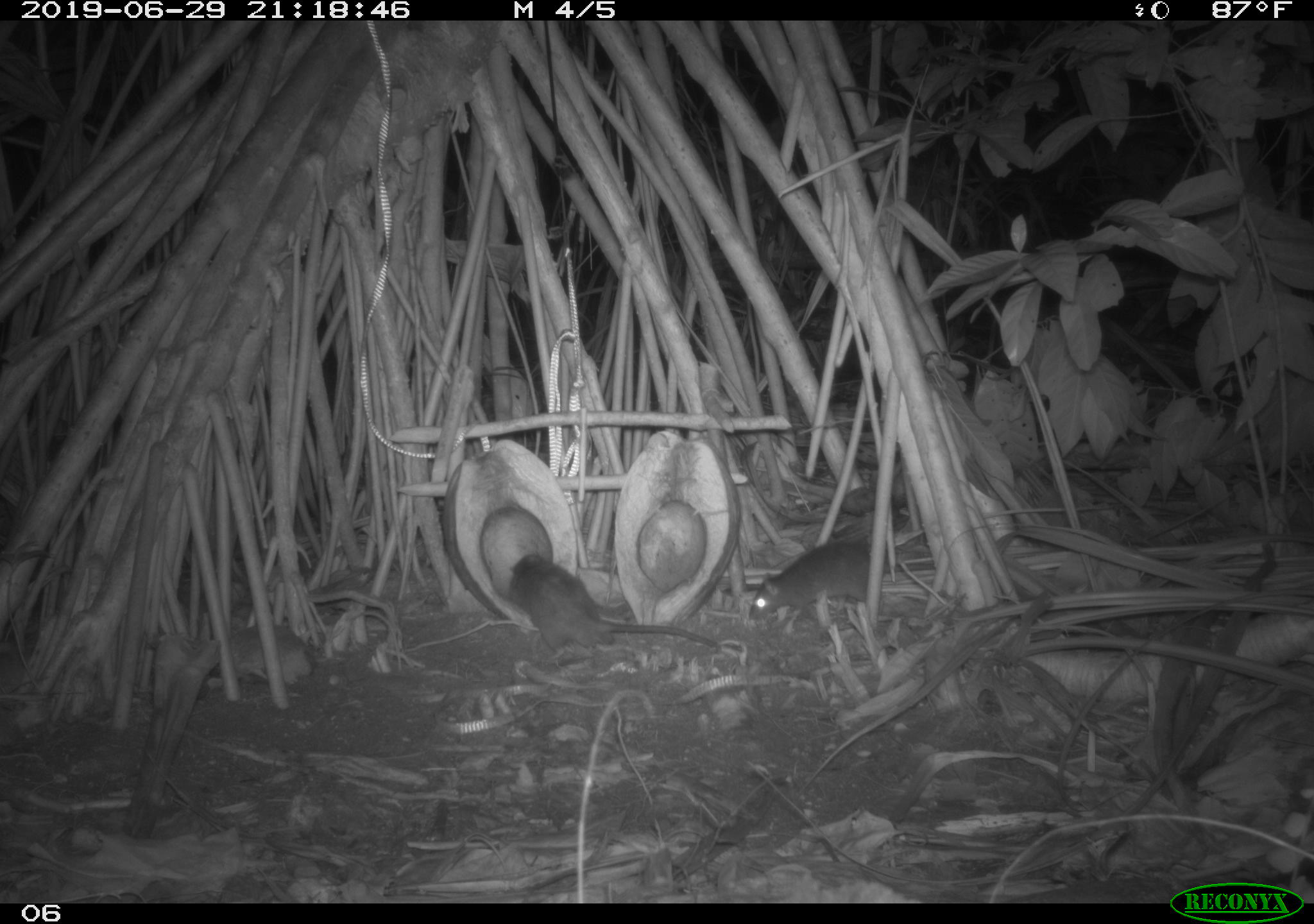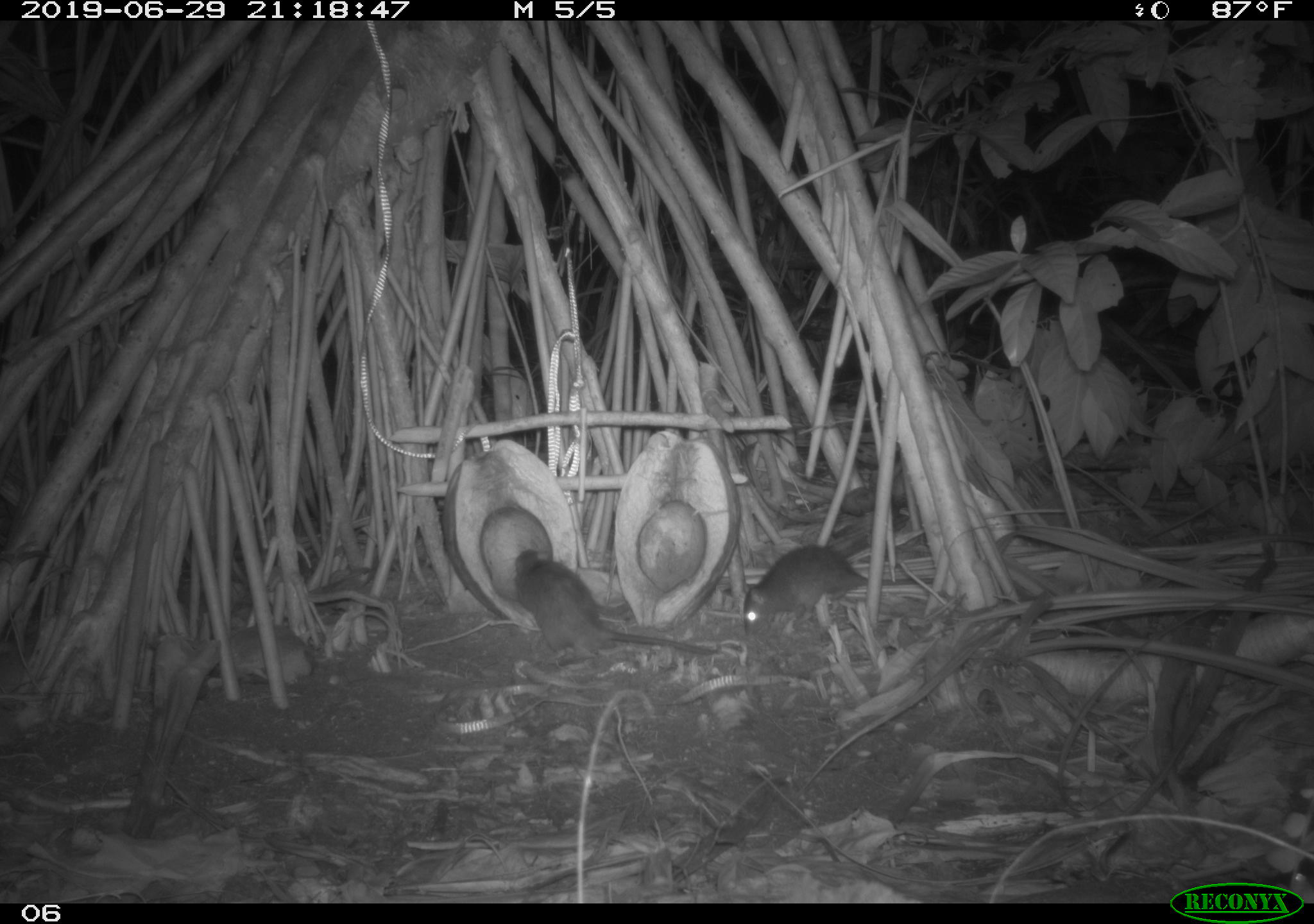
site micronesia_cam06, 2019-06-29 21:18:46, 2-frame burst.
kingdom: Animalia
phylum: Chordata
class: Mammalia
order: Rodentia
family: Muridae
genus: Rattus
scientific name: Rattus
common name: rat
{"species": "rat (Rattus)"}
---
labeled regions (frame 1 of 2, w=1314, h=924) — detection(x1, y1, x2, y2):
rat: detection(509, 546, 724, 656); detection(743, 536, 895, 624)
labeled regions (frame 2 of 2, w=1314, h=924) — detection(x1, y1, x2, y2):
rat: detection(510, 549, 722, 667); detection(736, 538, 940, 638)